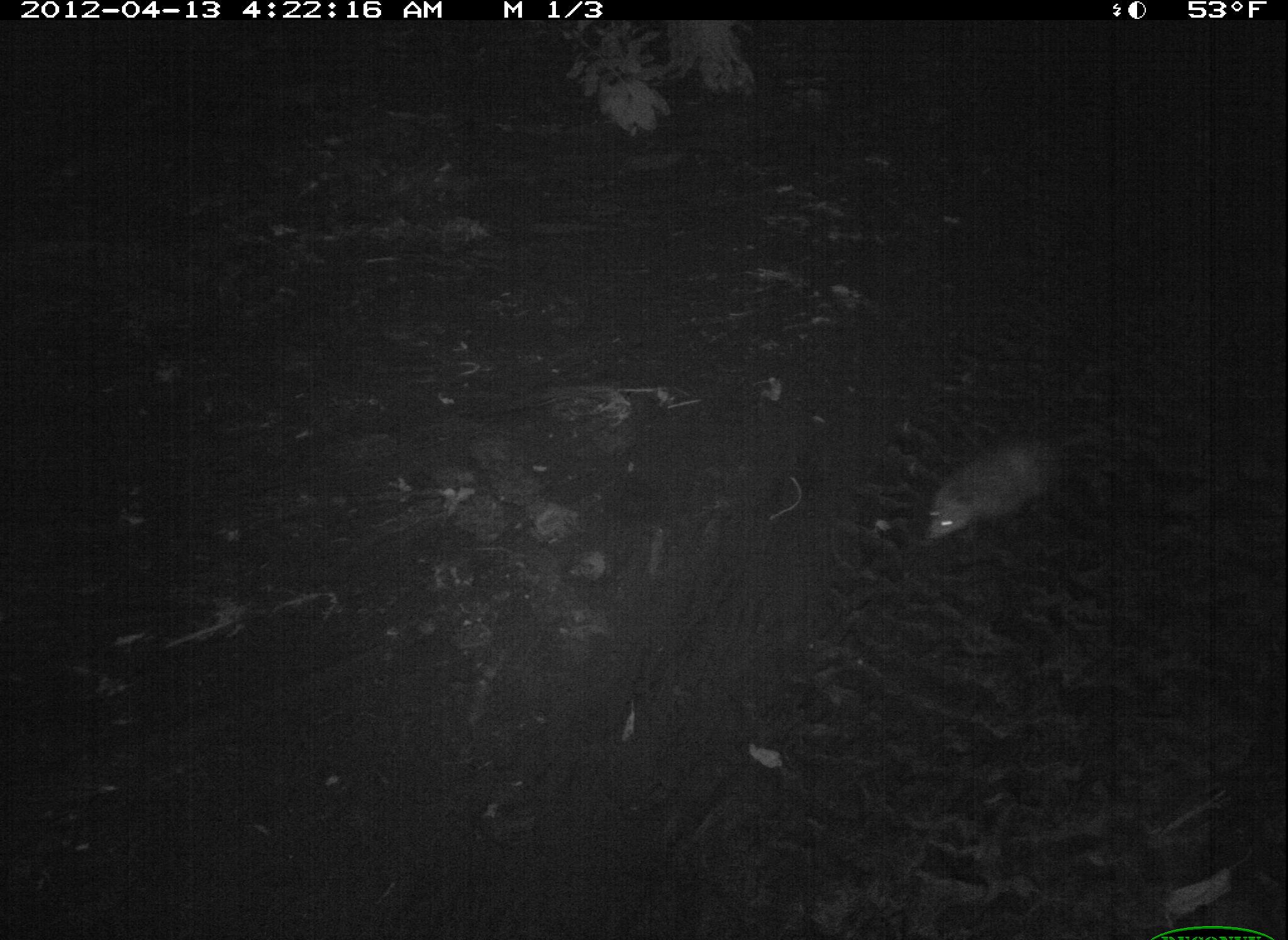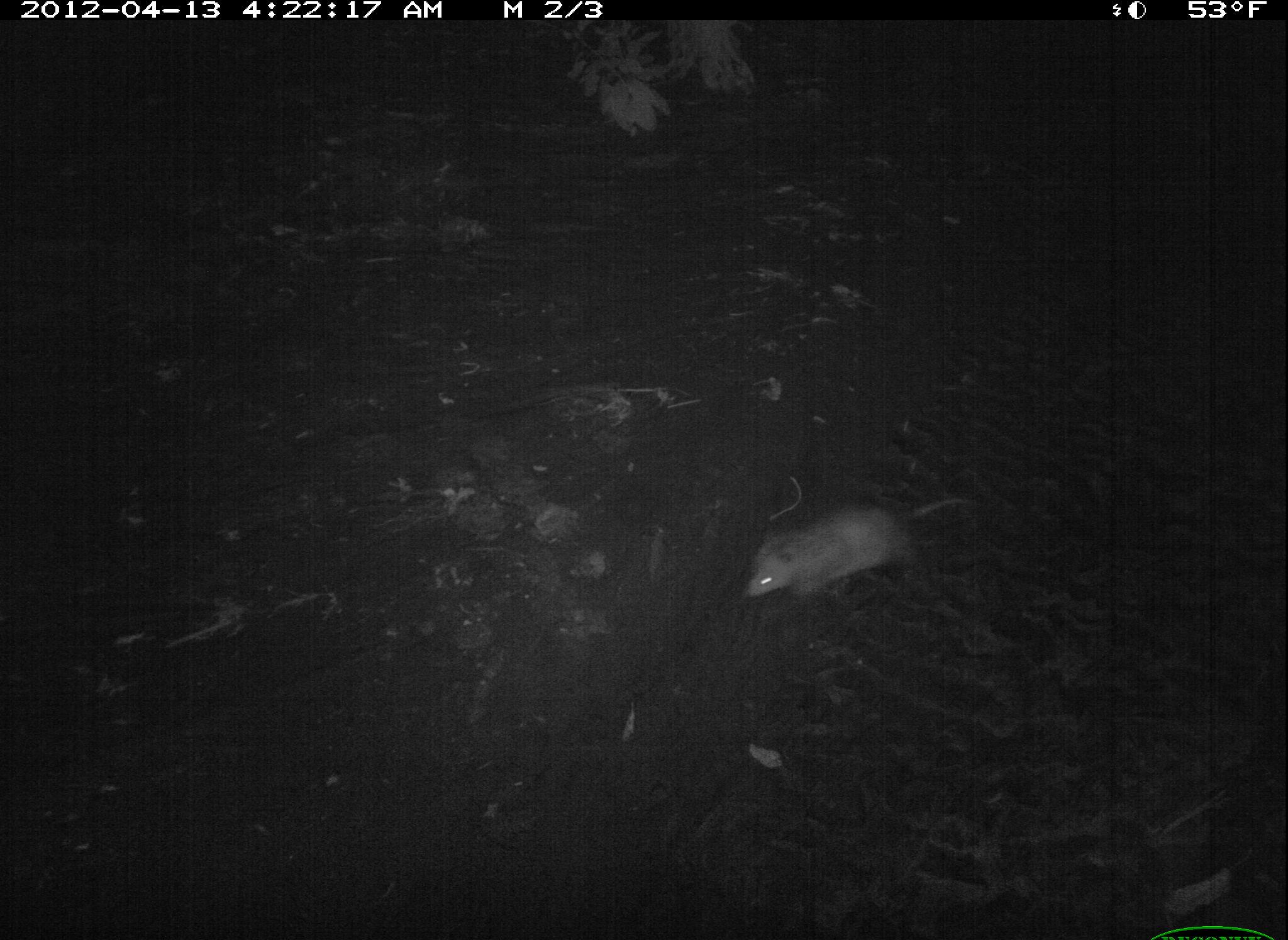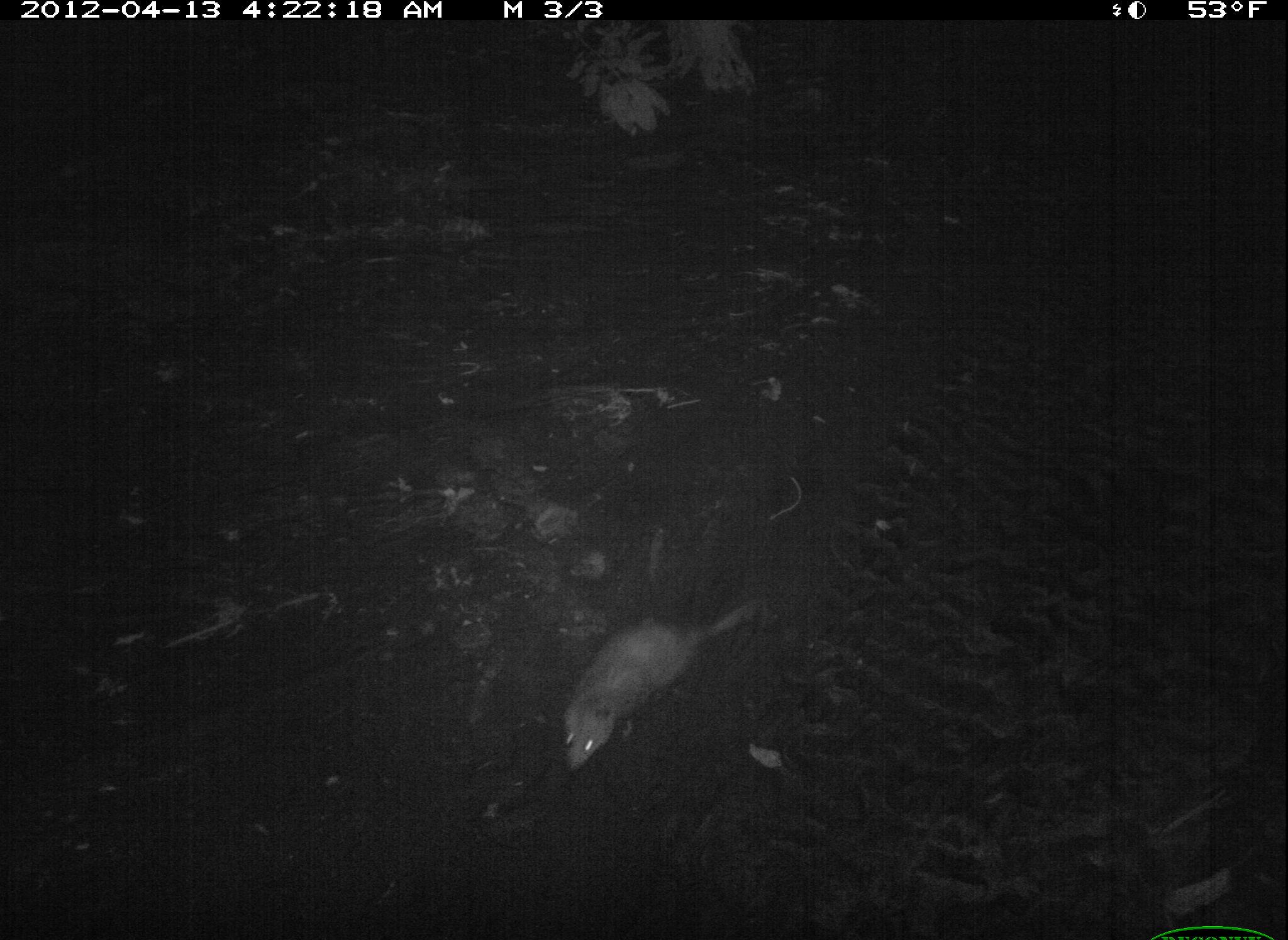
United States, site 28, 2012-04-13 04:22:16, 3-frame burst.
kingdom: Animalia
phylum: Chordata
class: Mammalia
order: Didelphimorphia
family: Didelphidae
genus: Didelphis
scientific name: Didelphis virginiana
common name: virginia opossum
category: opossum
Opossum (virginia opossum) (Didelphis virginiana).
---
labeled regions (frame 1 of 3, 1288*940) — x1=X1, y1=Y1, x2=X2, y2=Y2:
opossum: x1=913, y1=424, x2=1100, y2=549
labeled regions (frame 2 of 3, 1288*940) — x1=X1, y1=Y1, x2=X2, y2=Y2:
opossum: x1=742, y1=482, x2=977, y2=617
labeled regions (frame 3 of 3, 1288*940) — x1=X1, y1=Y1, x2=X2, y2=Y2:
opossum: x1=497, y1=580, x2=810, y2=802